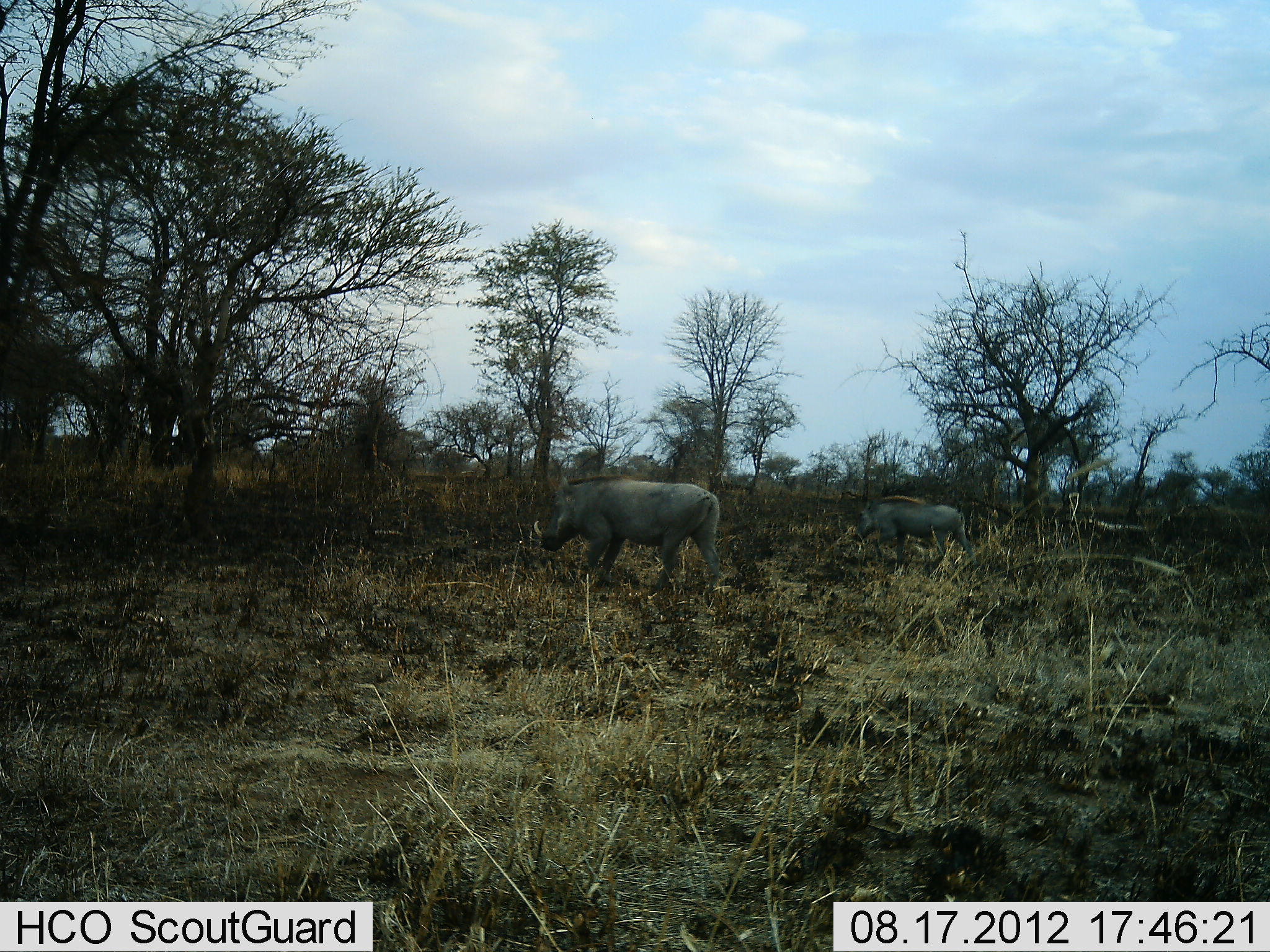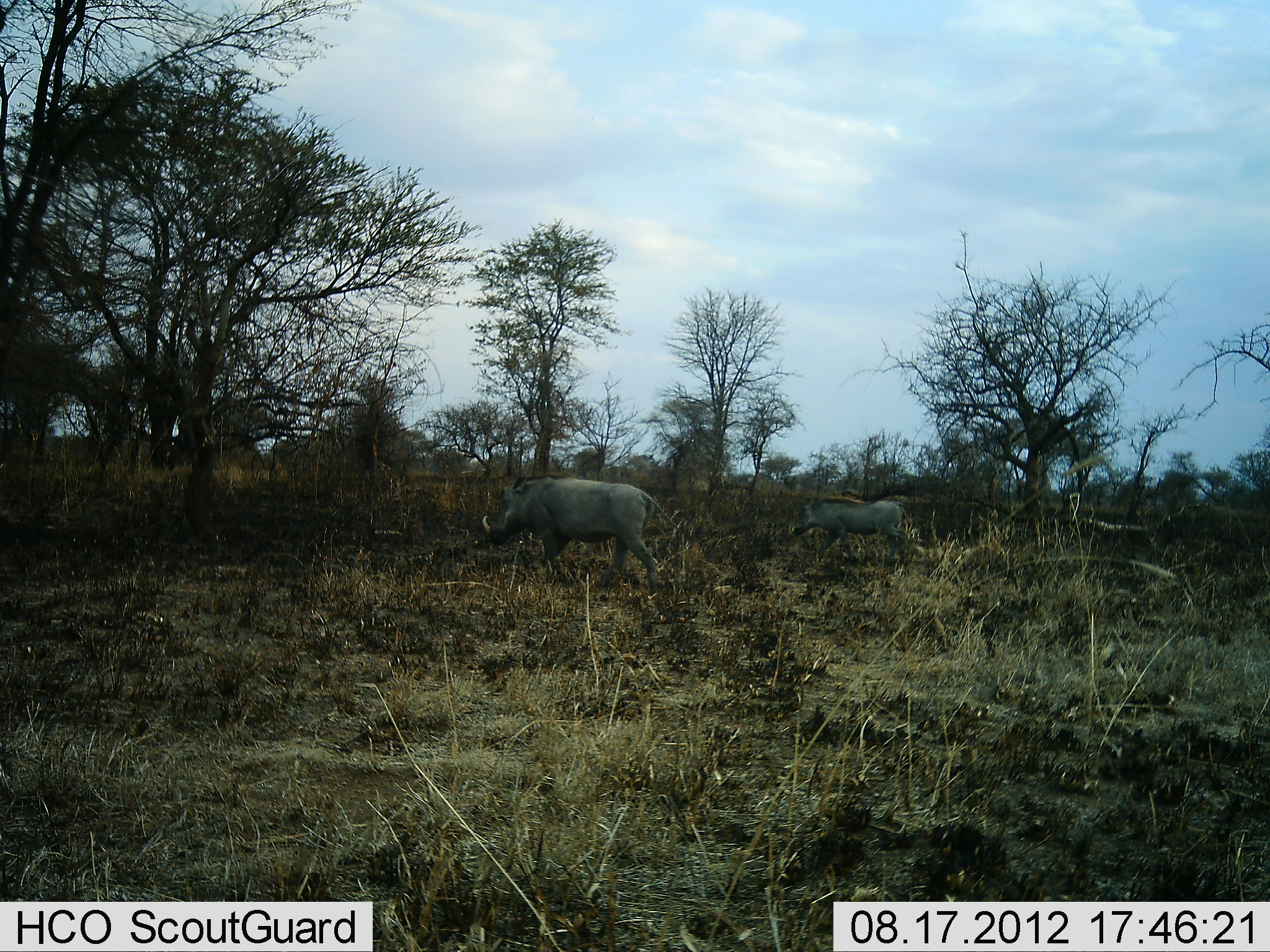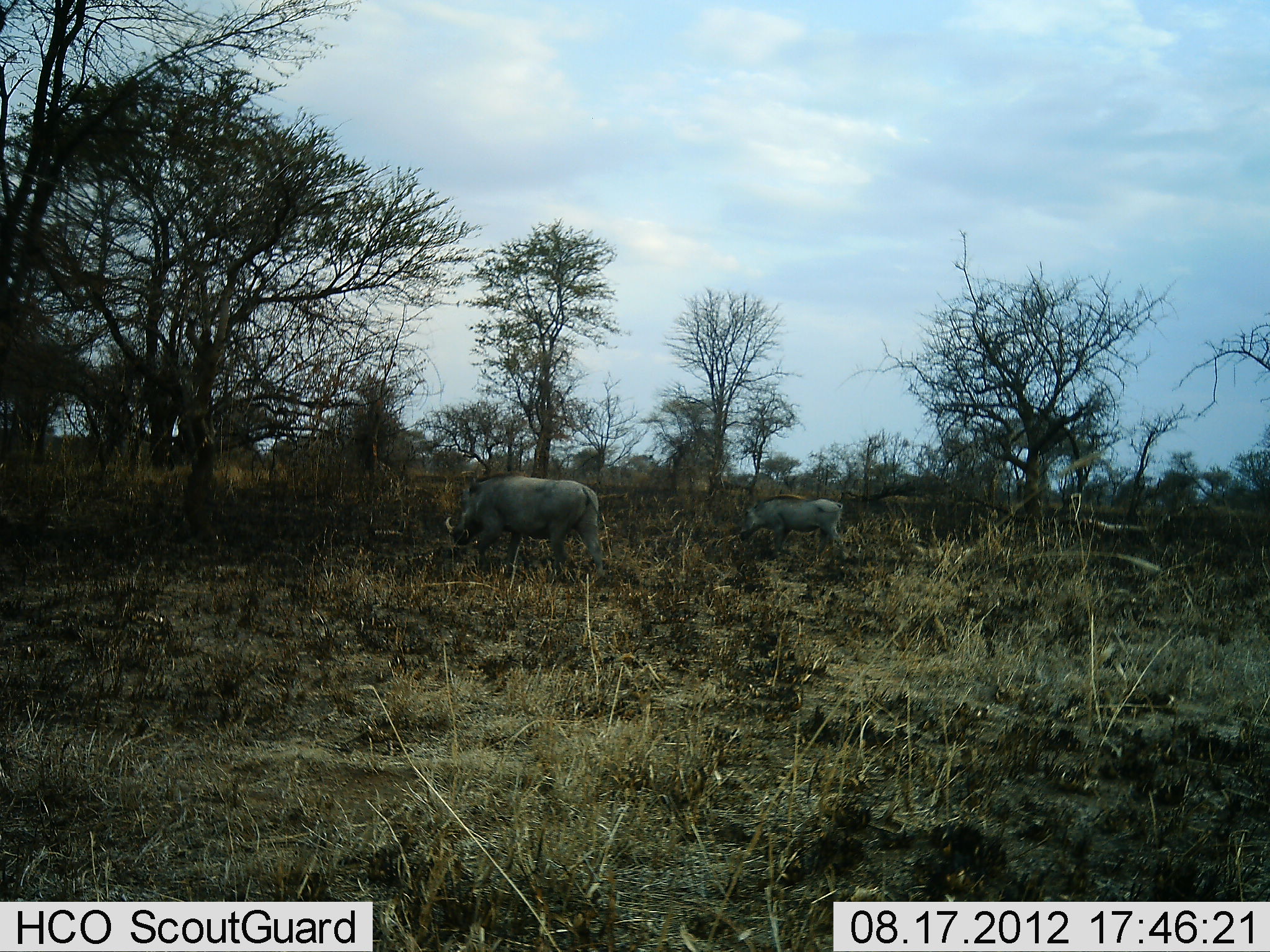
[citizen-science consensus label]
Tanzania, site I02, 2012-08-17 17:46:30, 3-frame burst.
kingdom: Animalia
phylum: Chordata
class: Mammalia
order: Artiodactyla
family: Suidae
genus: Phacochoerus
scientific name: Phacochoerus africanus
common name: warthog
Warthog (Phacochoerus africanus), count 2. Behavior (volunteer vote fractions): standing 10%, resting 0%, moving 80%, interacting 0%. Young present (vote fraction): 20%. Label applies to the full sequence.